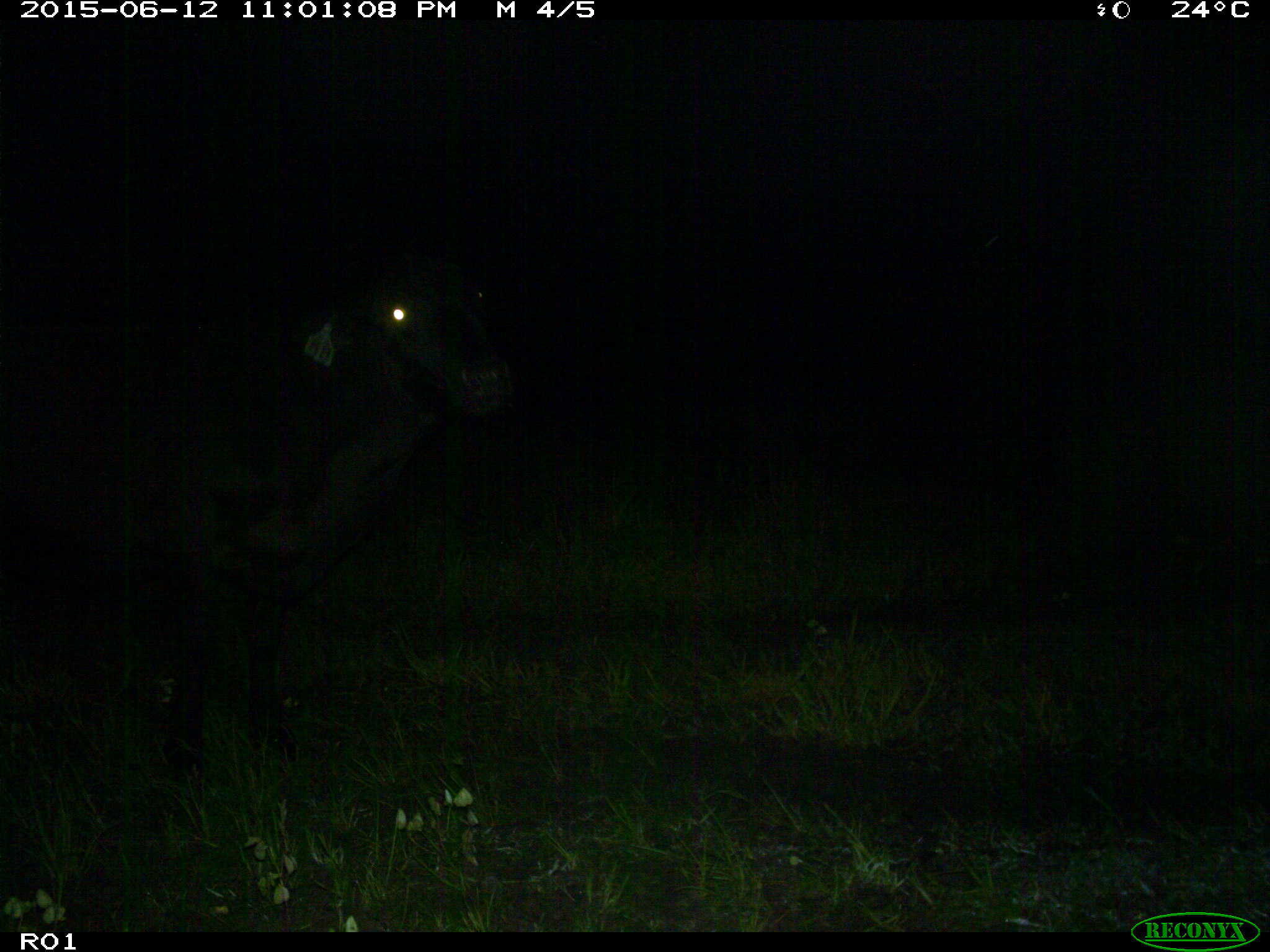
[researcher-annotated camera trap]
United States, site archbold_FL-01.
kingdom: Animalia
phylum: Chordata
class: Mammalia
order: Artiodactyla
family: Bovidae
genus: Bos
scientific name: Bos taurus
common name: domestic cow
Bos taurus (domestic cow).